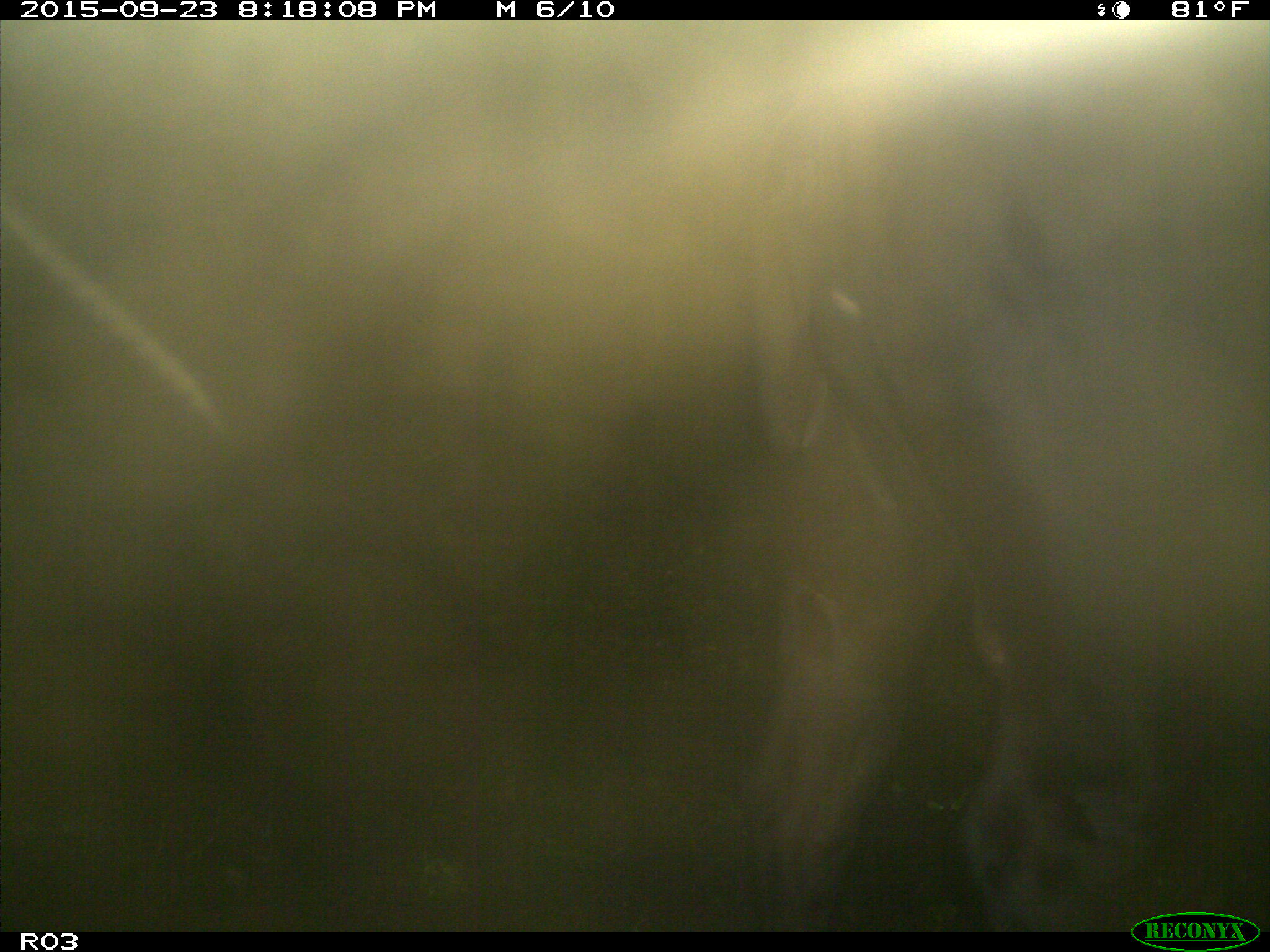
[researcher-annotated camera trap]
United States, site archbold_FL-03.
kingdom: Animalia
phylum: Chordata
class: Mammalia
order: Artiodactyla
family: Bovidae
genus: Bos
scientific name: Bos taurus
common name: domestic cow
Bos taurus (domestic cow).